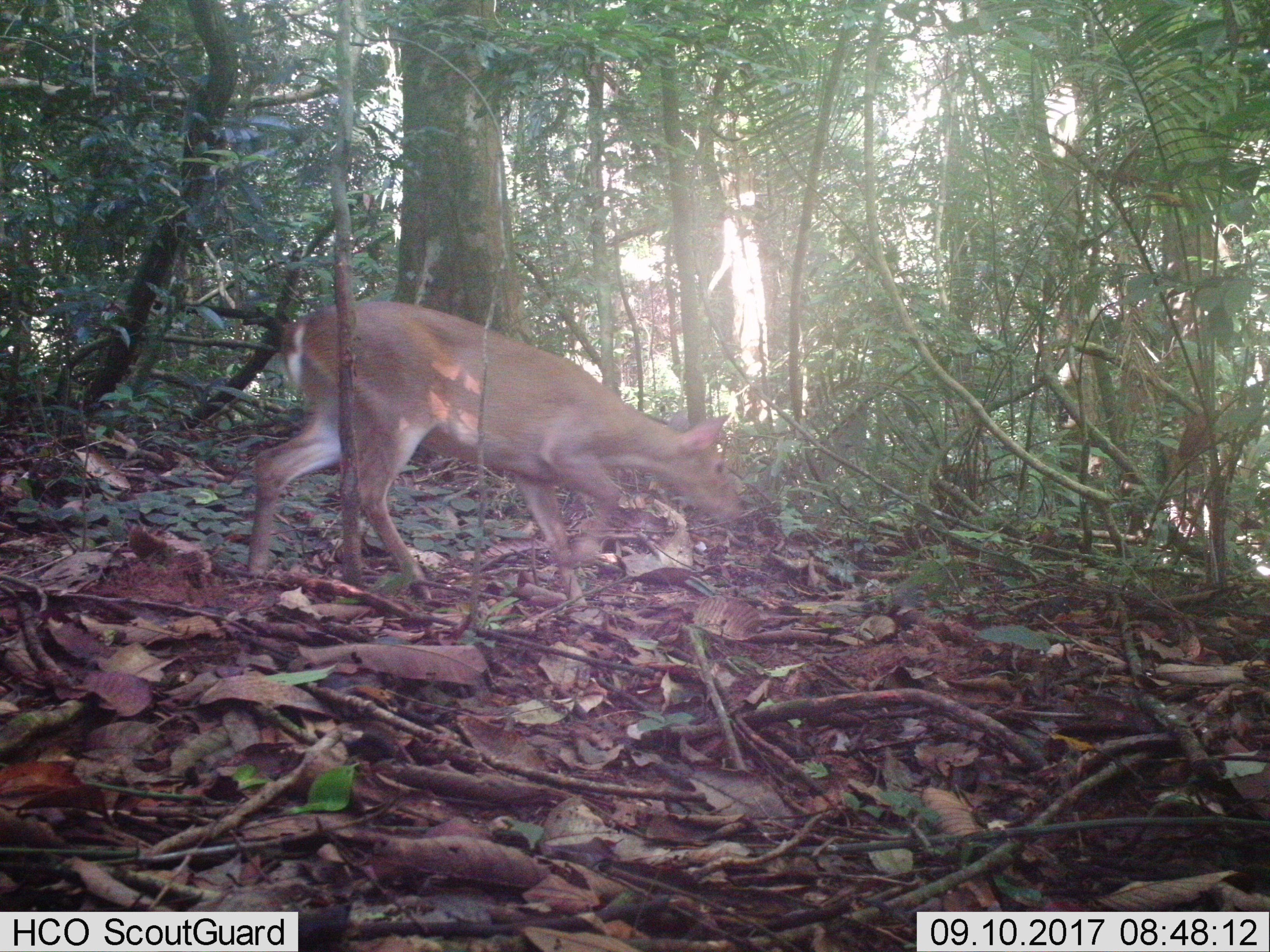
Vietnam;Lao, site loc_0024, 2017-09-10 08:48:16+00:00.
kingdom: Animalia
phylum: Chordata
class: Mammalia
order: Artiodactyla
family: Cervidae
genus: Muntiacus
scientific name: Muntiacus vuquangensis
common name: large-antlered muntjac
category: large antlered muntjac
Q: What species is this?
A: Large antlered muntjac (large-antlered muntjac) (Muntiacus vuquangensis).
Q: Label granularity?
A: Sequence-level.